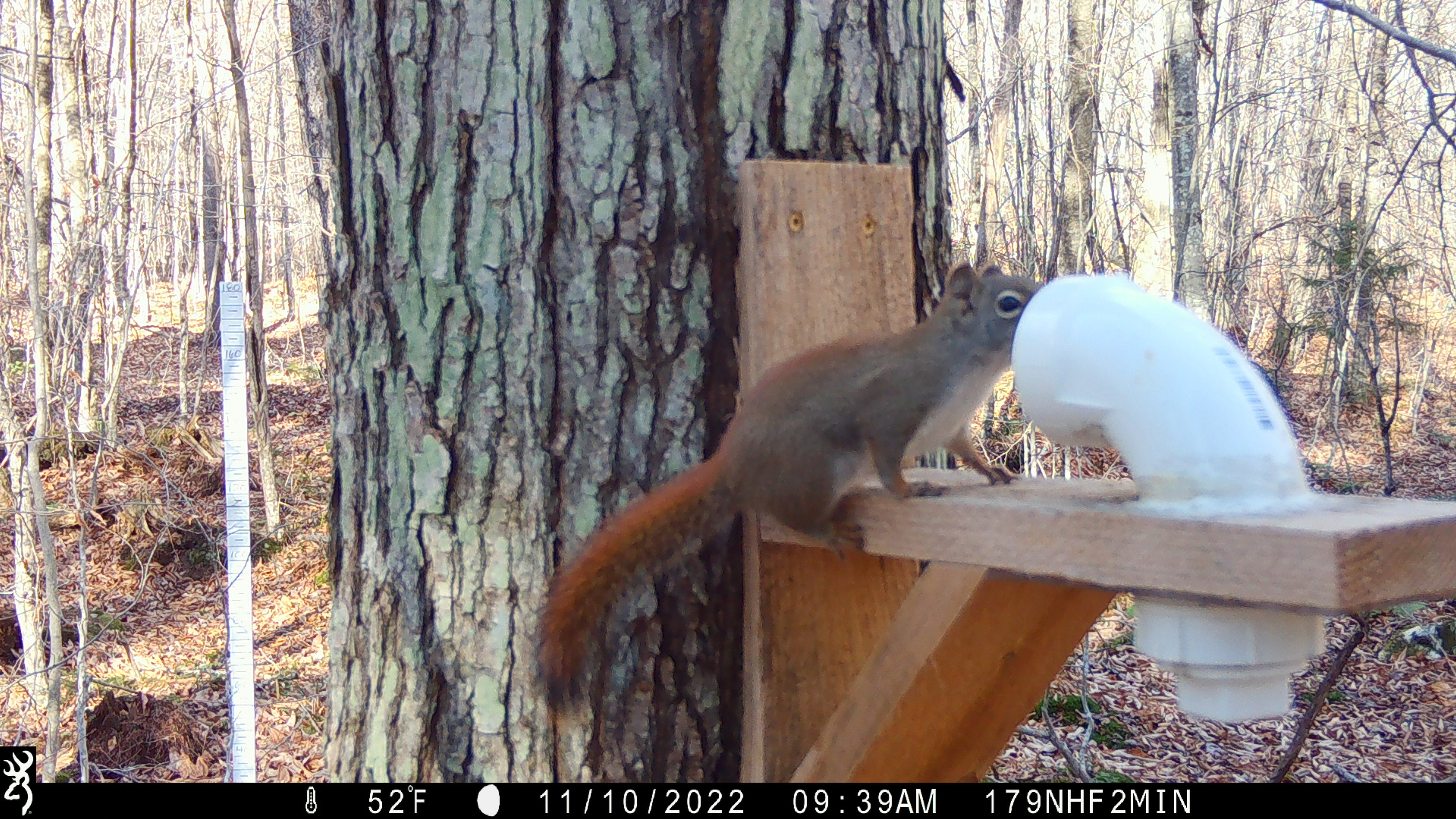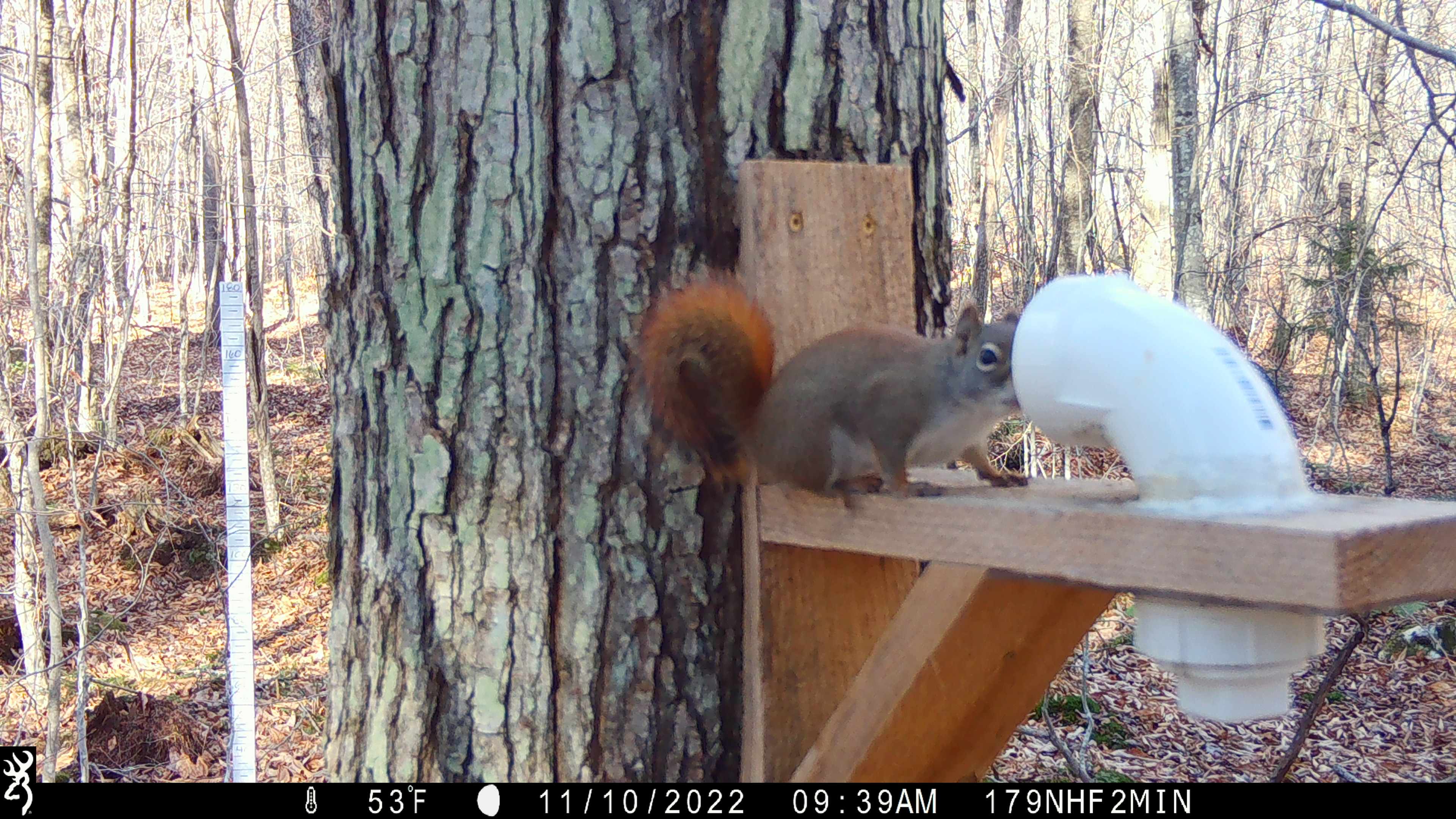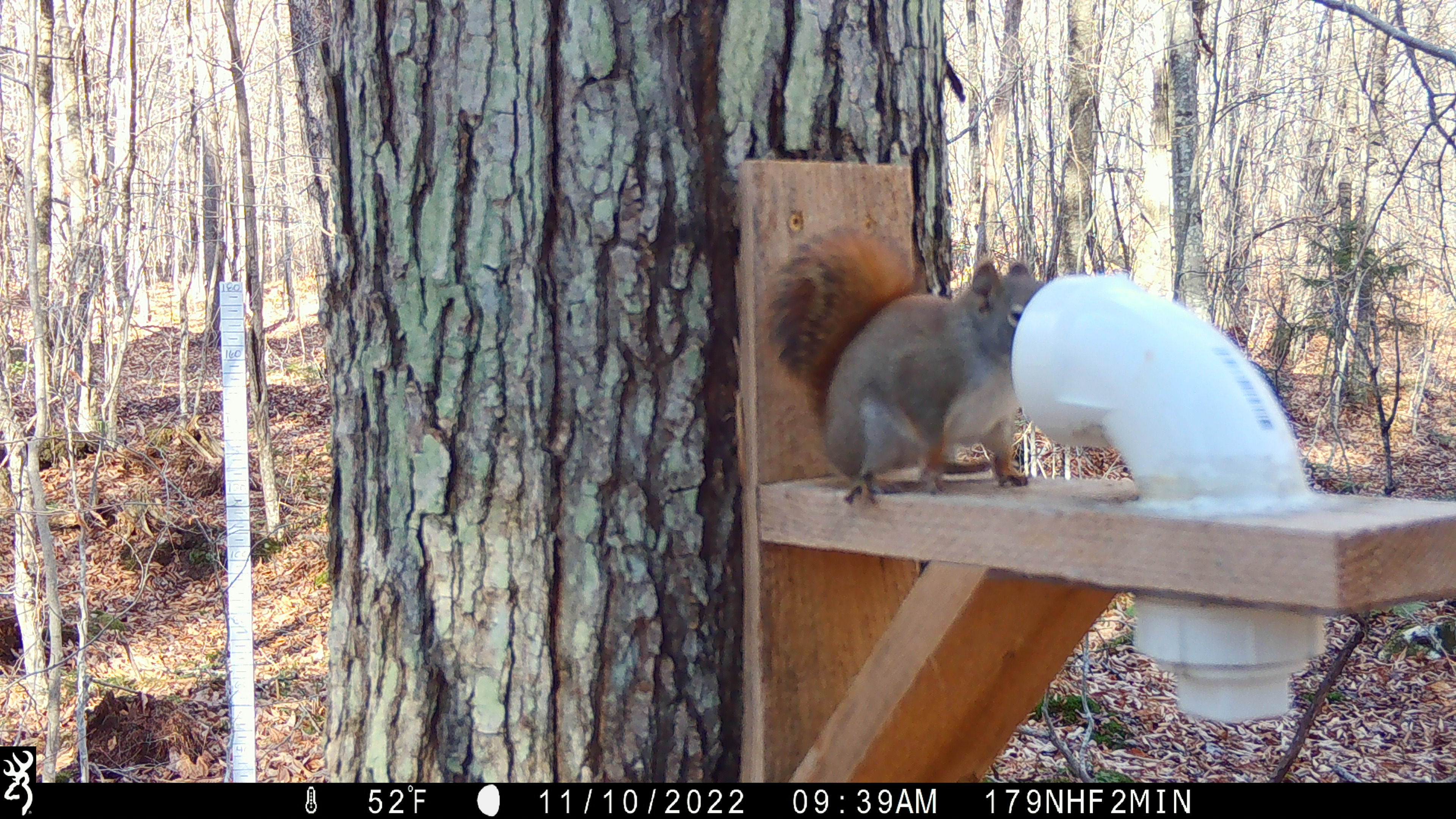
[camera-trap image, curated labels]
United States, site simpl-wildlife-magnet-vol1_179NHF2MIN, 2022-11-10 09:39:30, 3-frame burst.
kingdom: Animalia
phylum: Chordata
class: Mammalia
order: Rodentia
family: Sciuridae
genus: Tamiasciurus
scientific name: Tamiasciurus hudsonicus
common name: red squirrel